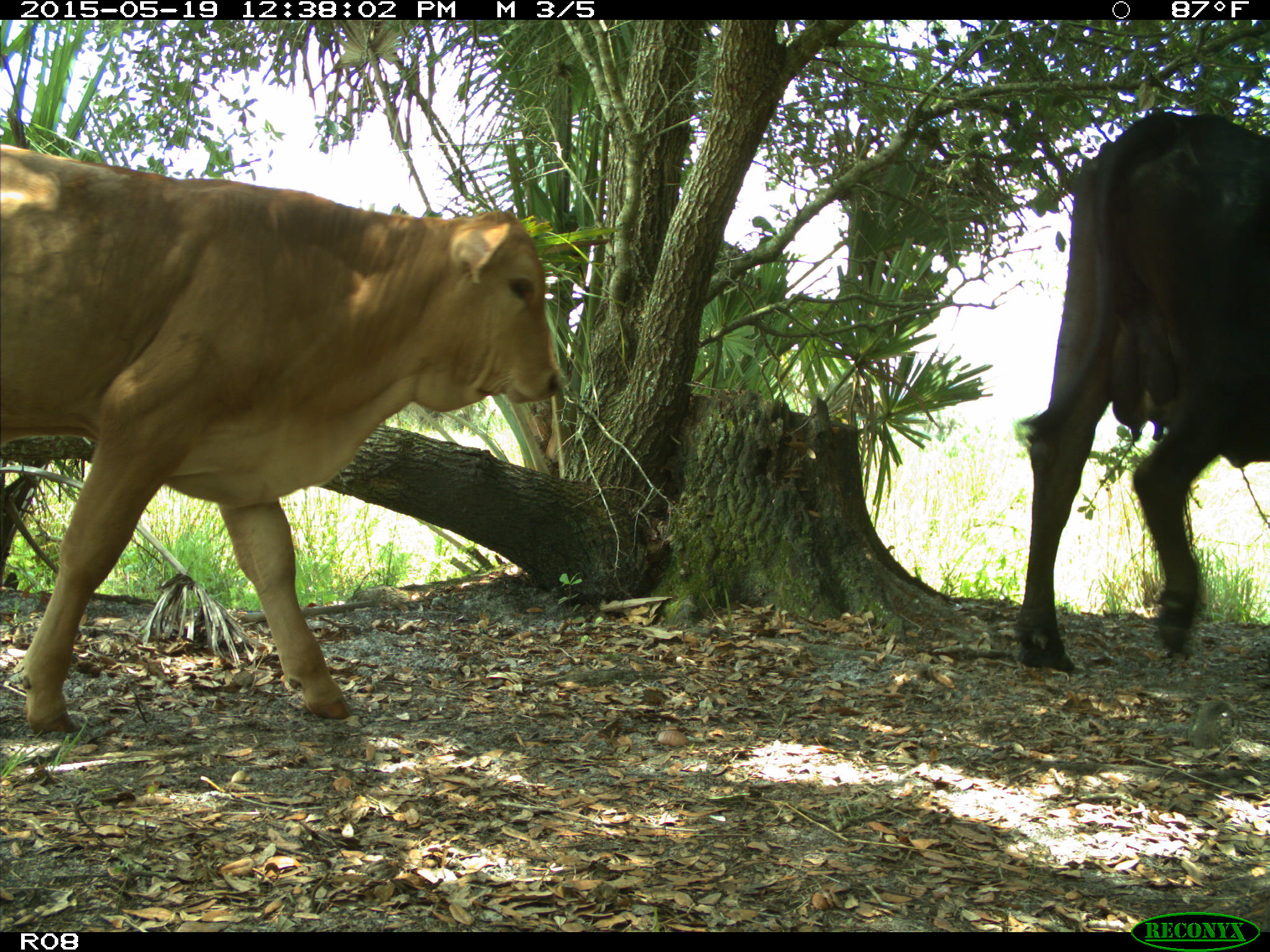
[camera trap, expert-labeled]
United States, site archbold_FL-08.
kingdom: Animalia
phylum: Chordata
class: Mammalia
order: Artiodactyla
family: Bovidae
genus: Bos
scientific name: Bos taurus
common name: domestic cow